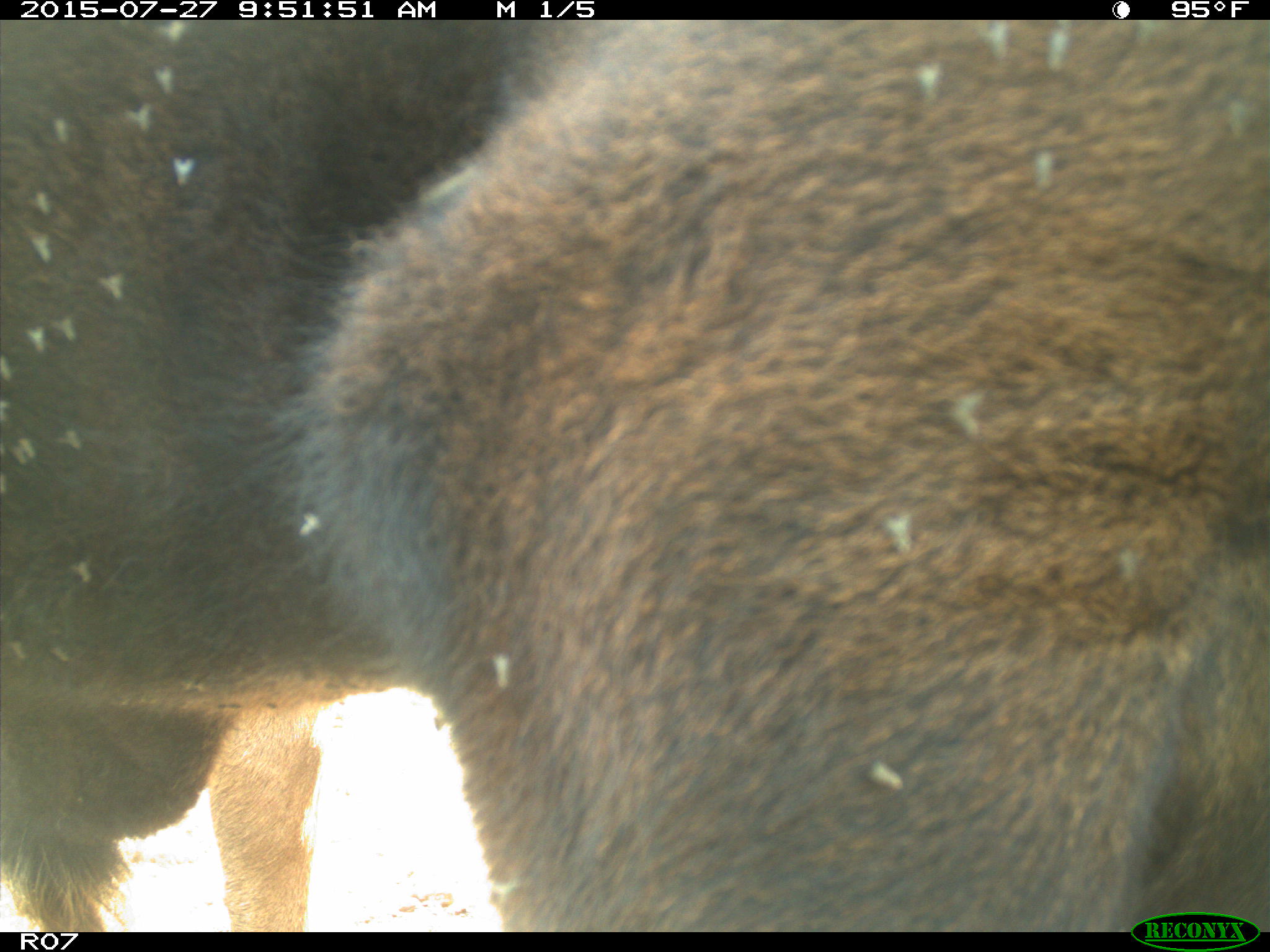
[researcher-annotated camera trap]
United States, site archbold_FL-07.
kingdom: Animalia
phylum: Chordata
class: Mammalia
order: Artiodactyla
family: Bovidae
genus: Bos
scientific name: Bos taurus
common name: domestic cow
Bos taurus (domestic cow).